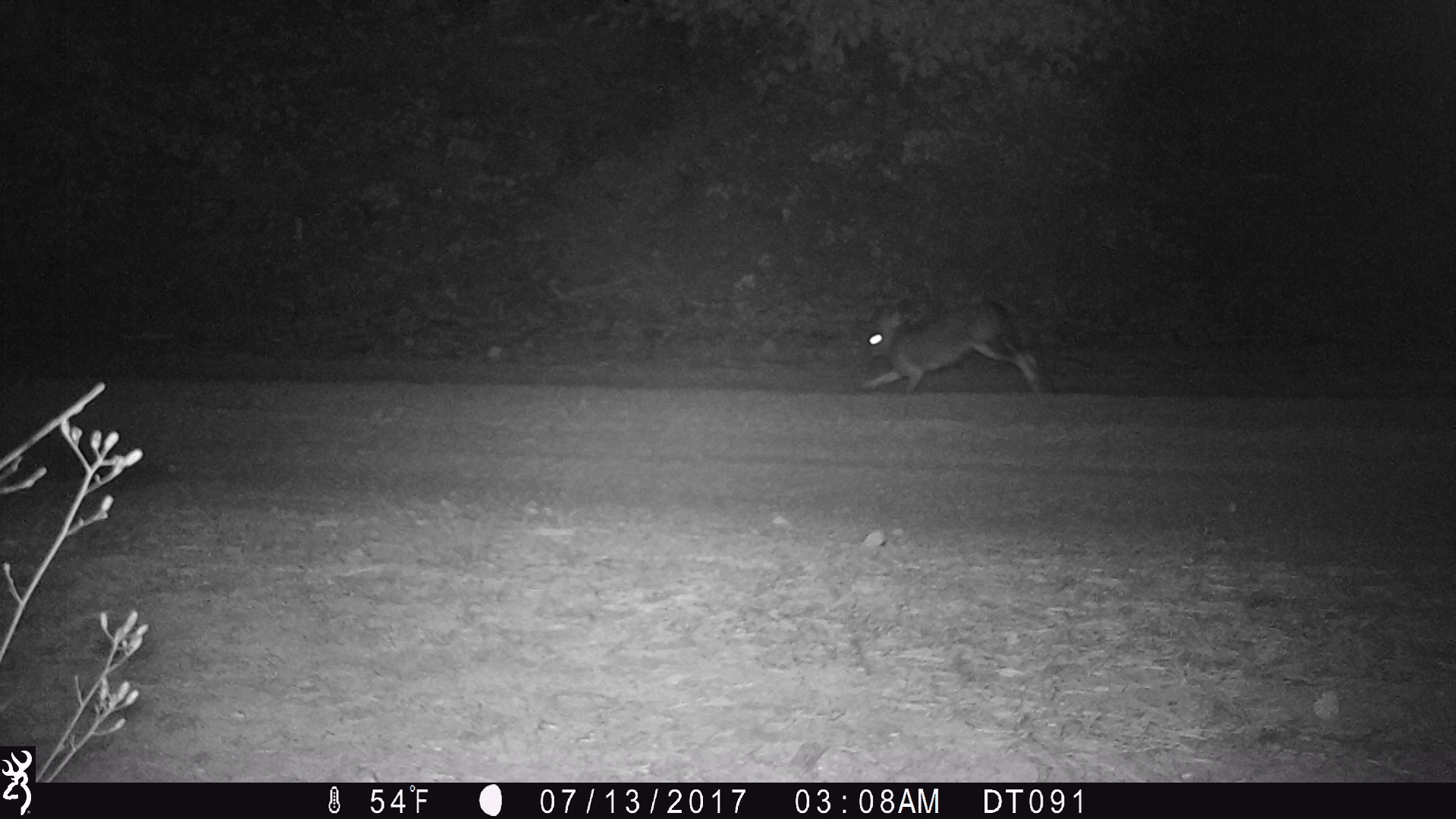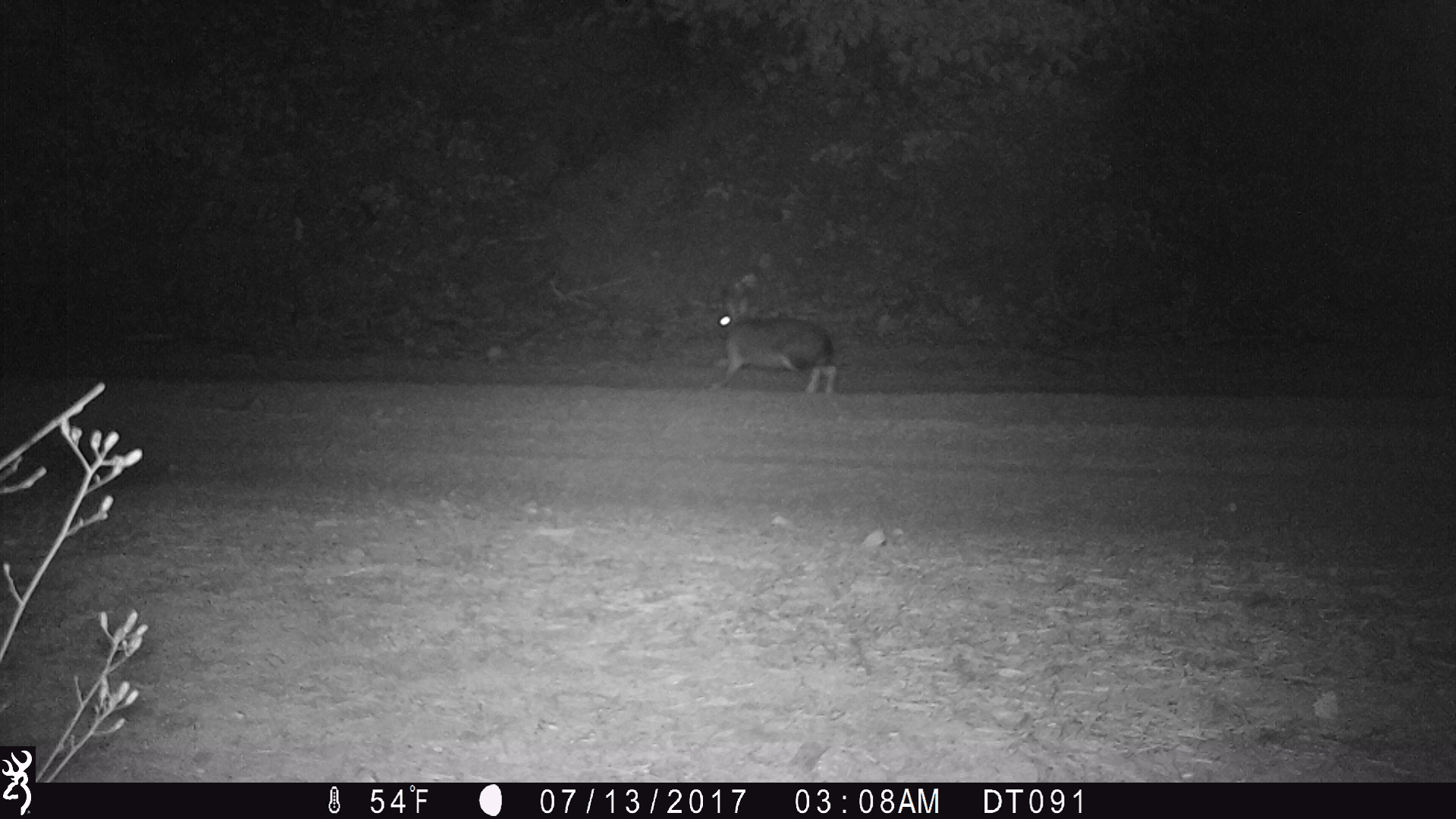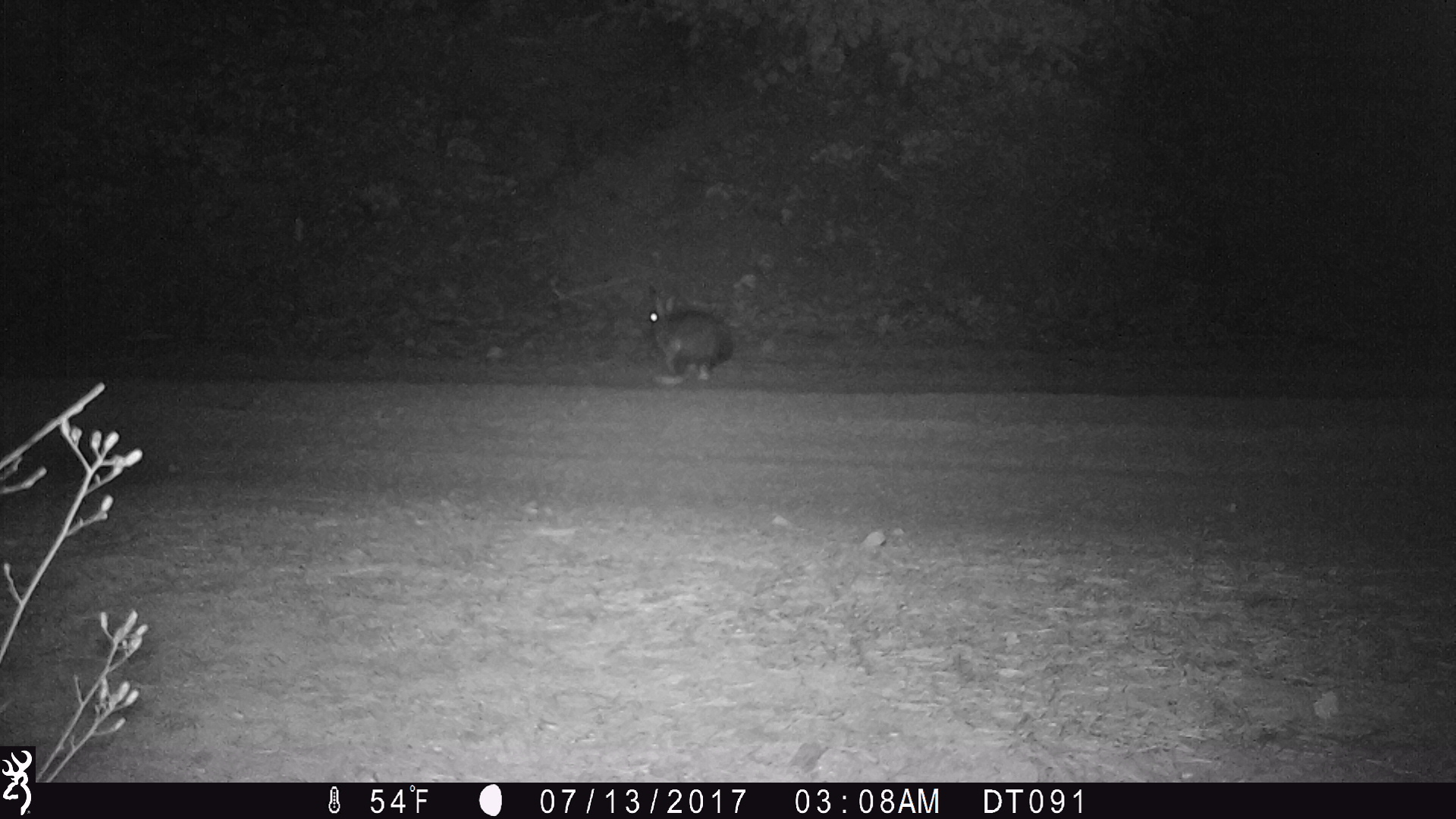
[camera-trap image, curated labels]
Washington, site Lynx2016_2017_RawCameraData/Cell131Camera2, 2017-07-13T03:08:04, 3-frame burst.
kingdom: Animalia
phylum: Chordata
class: Mammalia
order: Lagomorpha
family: Leporidae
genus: Lepus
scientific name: Lepus americanus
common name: snowshoe hare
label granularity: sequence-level